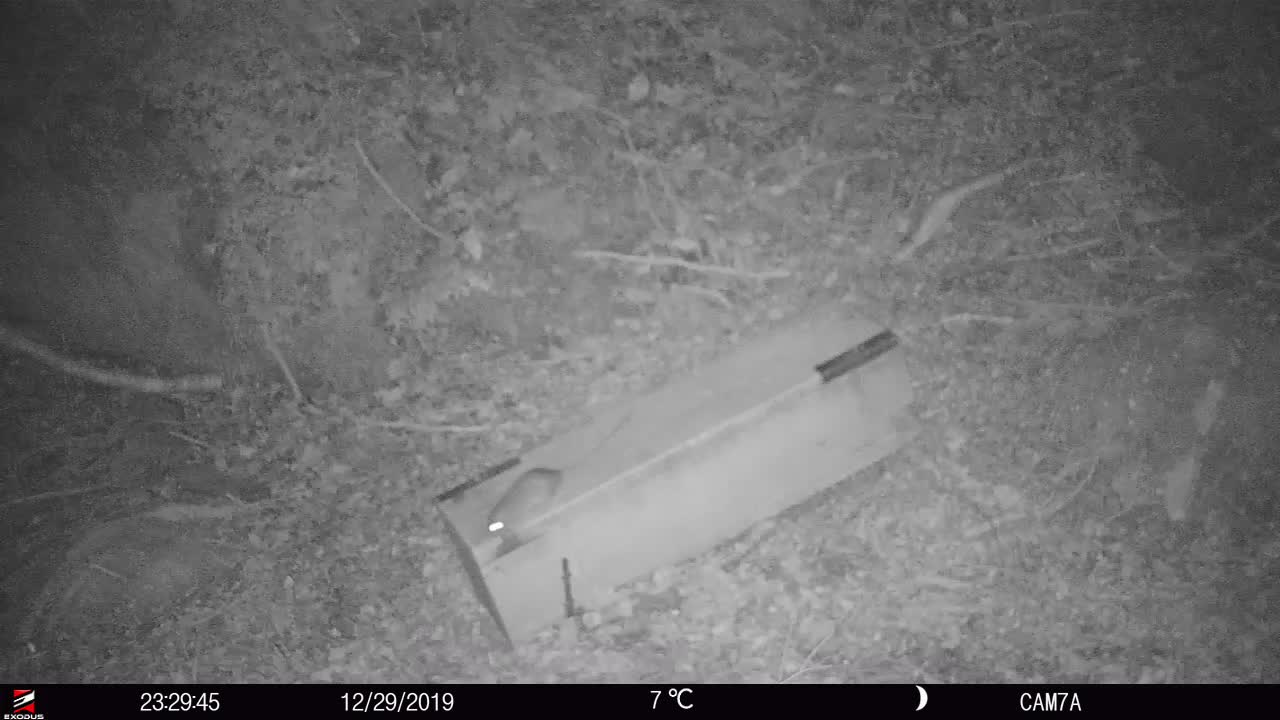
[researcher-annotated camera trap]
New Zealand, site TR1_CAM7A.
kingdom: Animalia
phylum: Chordata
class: Mammalia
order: Rodentia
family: Muridae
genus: Rattus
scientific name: Rattus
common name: rat